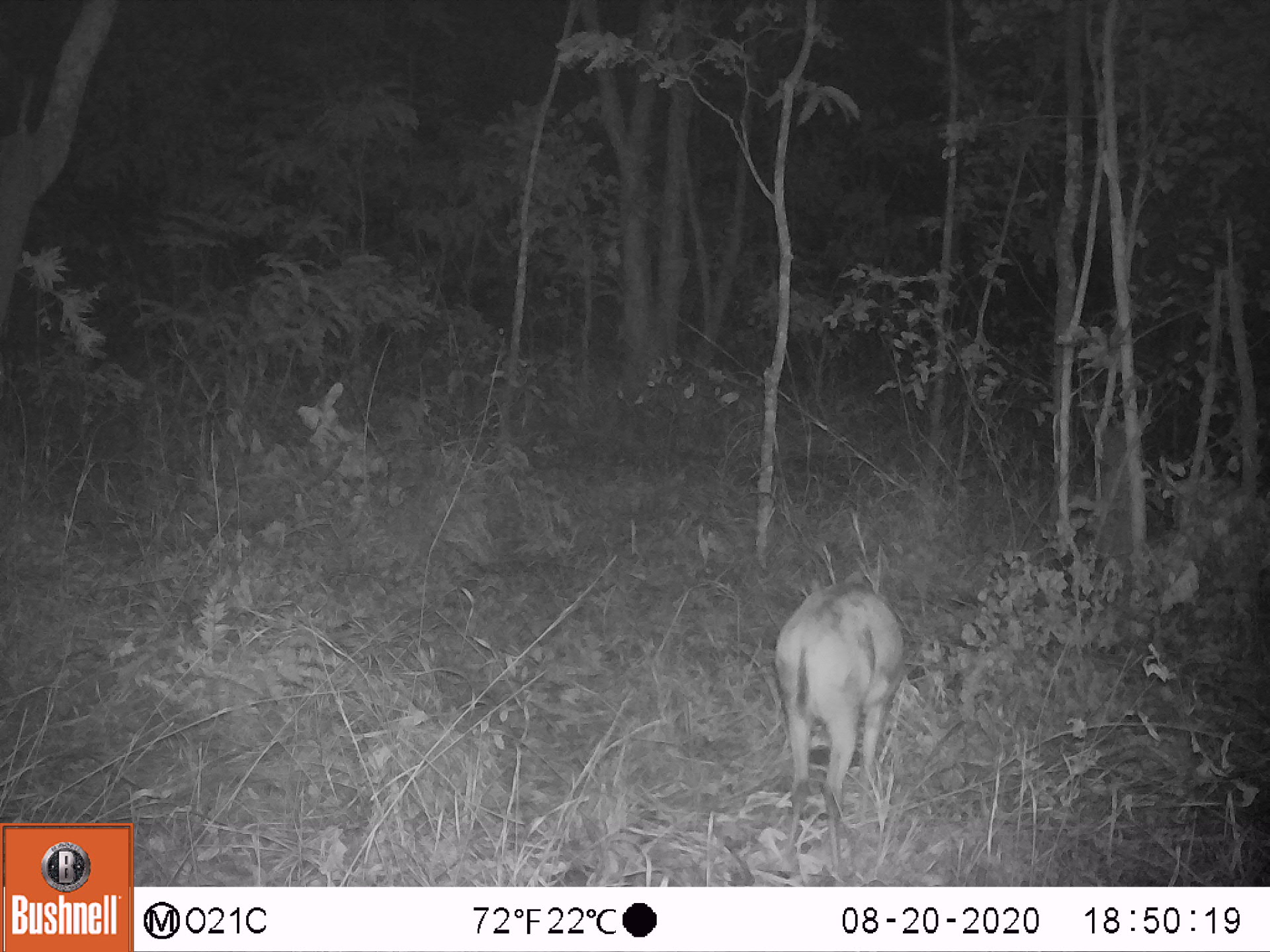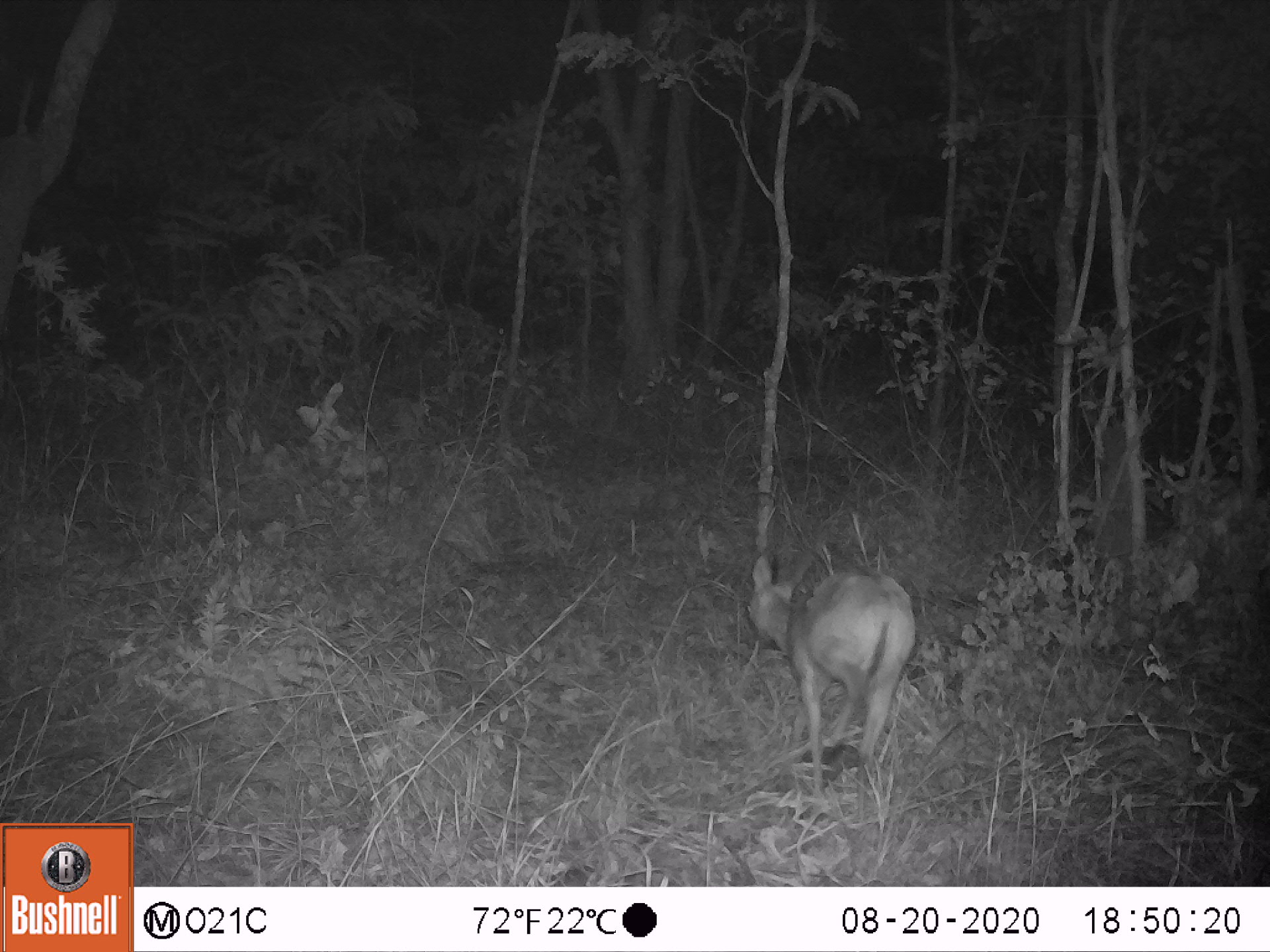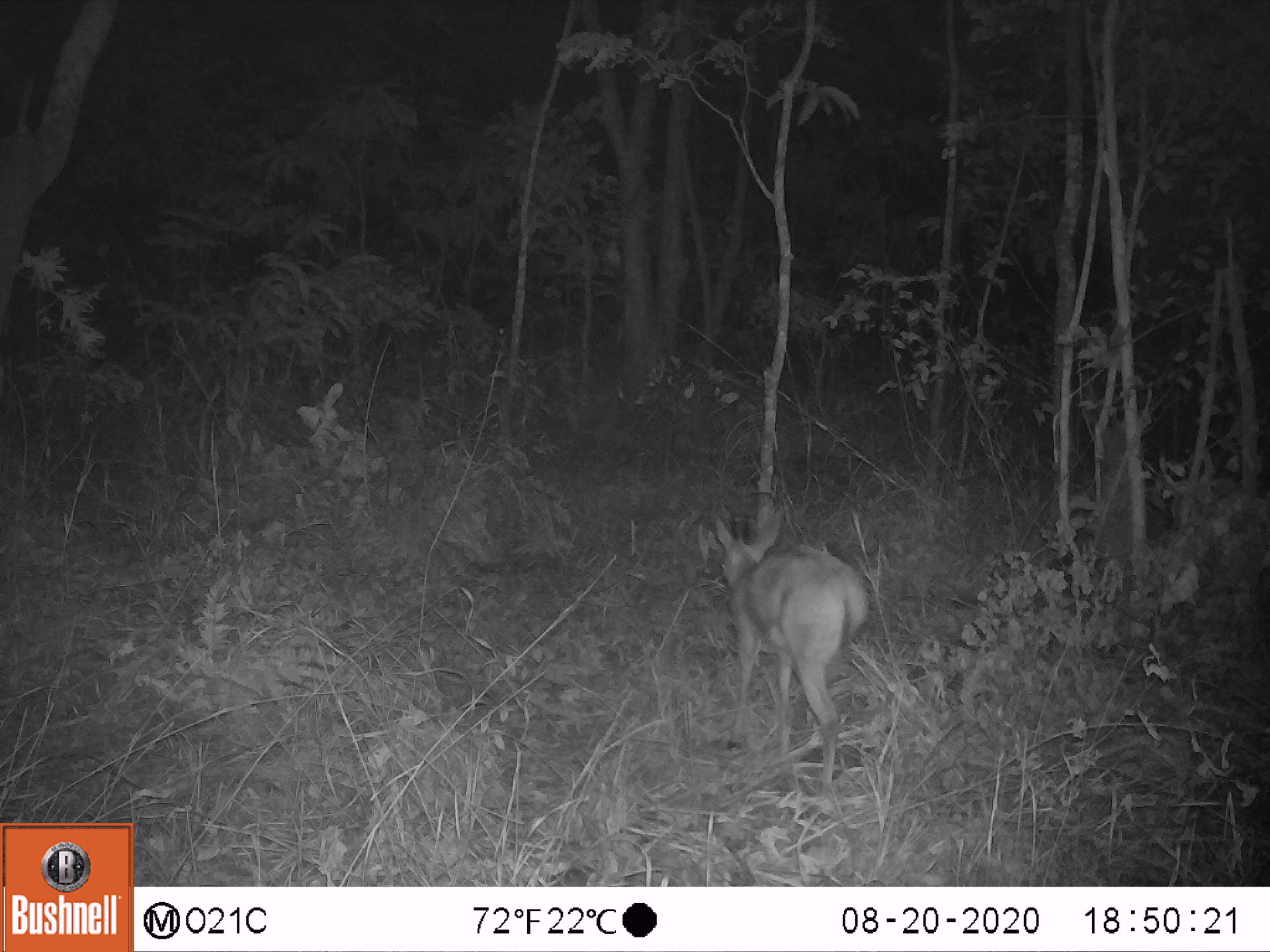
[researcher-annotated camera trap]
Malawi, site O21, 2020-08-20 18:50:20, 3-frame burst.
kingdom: Animalia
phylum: Chordata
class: Mammalia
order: Artiodactyla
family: Bovidae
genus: Sylvicapra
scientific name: Sylvicapra grimmia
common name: common duiker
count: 1